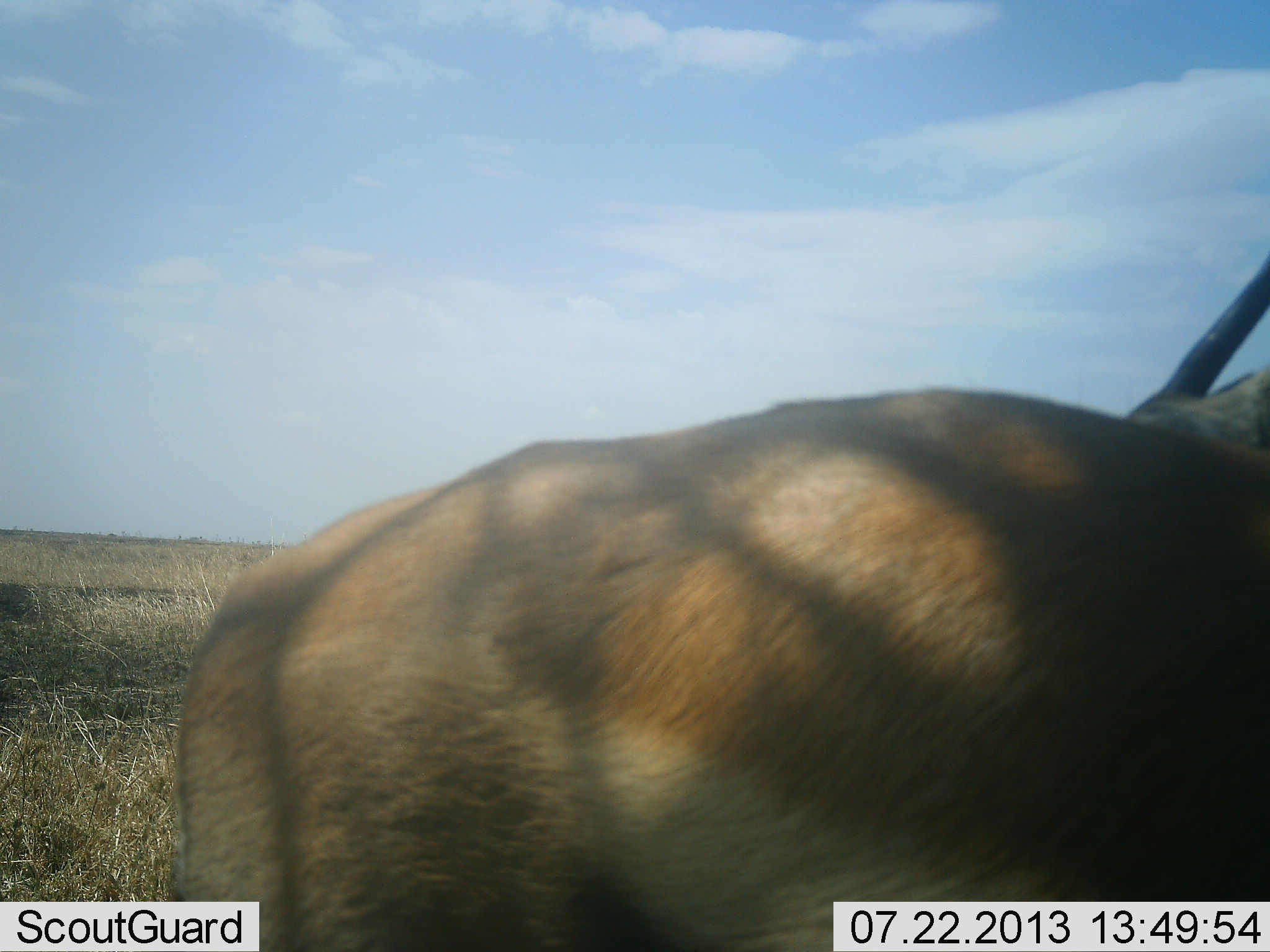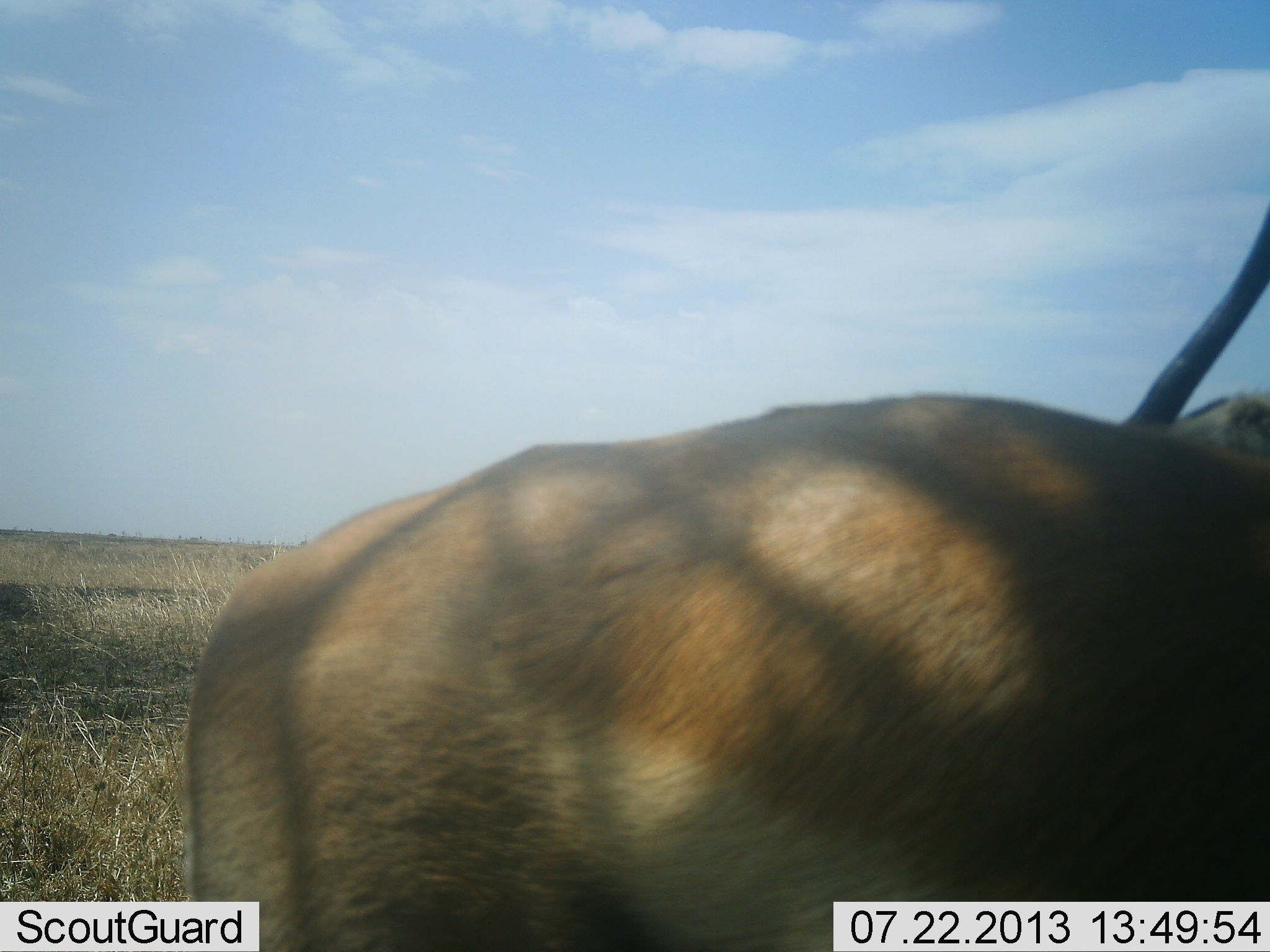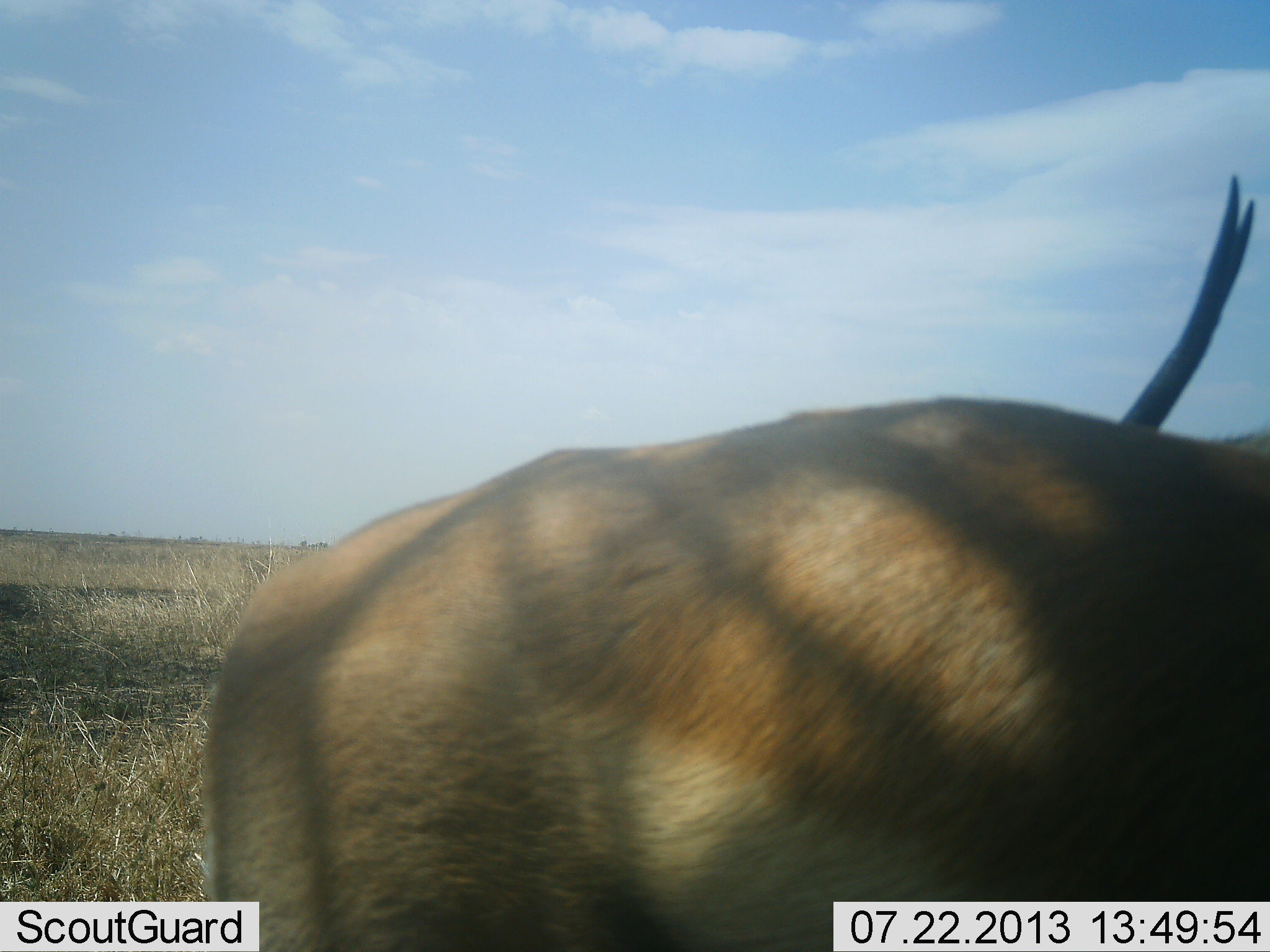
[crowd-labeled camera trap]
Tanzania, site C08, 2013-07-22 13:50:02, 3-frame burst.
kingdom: Animalia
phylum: Chordata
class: Mammalia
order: Artiodactyla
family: Bovidae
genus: Nanger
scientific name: Nanger granti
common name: grant's gazelle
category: gazellegrants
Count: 1.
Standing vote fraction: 86%.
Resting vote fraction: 0%.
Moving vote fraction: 14%.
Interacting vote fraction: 0%.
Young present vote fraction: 0%.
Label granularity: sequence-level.